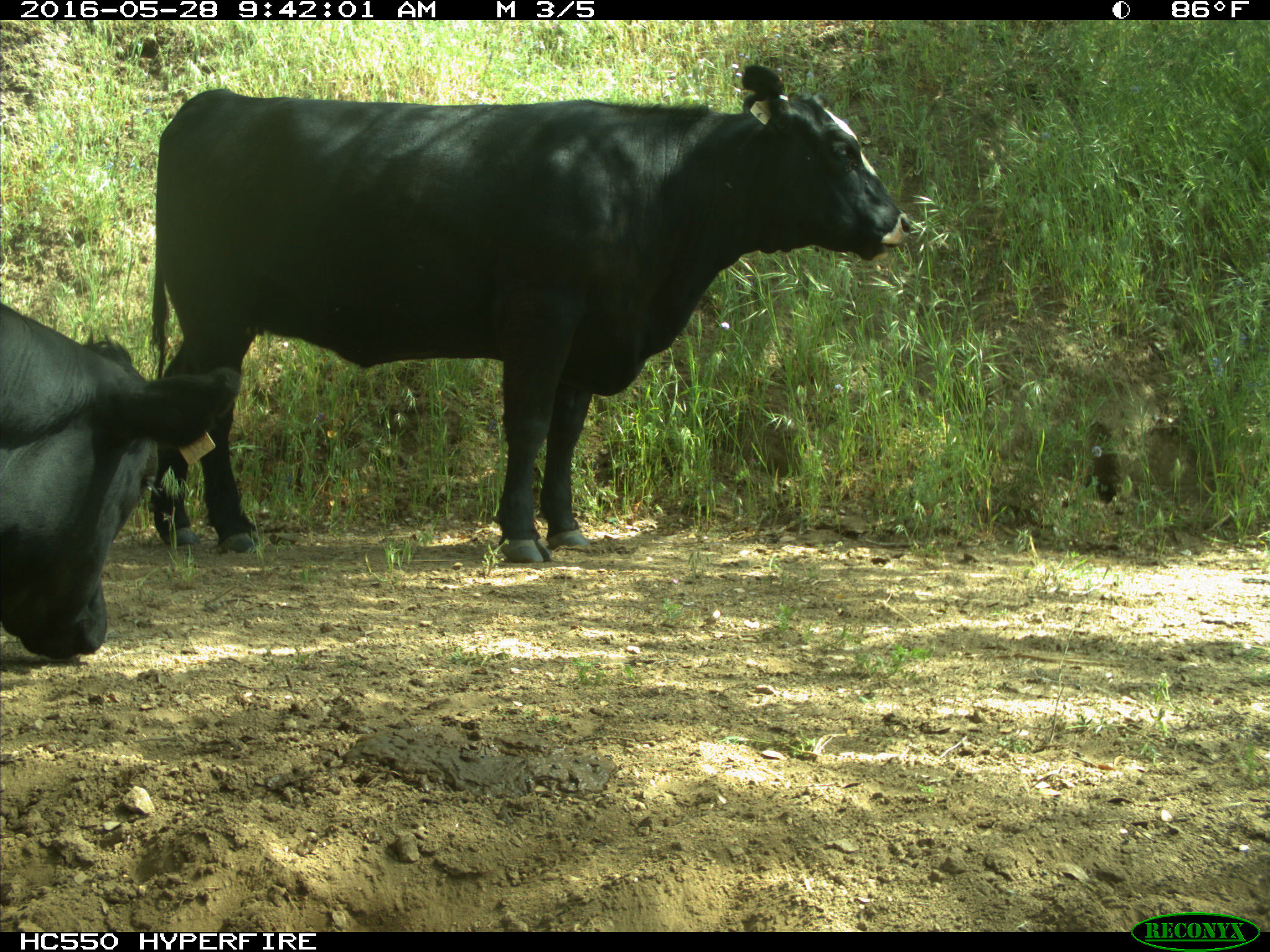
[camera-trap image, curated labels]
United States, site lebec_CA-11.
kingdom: Animalia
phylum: Chordata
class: Mammalia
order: Artiodactyla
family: Bovidae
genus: Bos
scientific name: Bos taurus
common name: domestic cow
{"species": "Bos taurus (domestic cow)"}